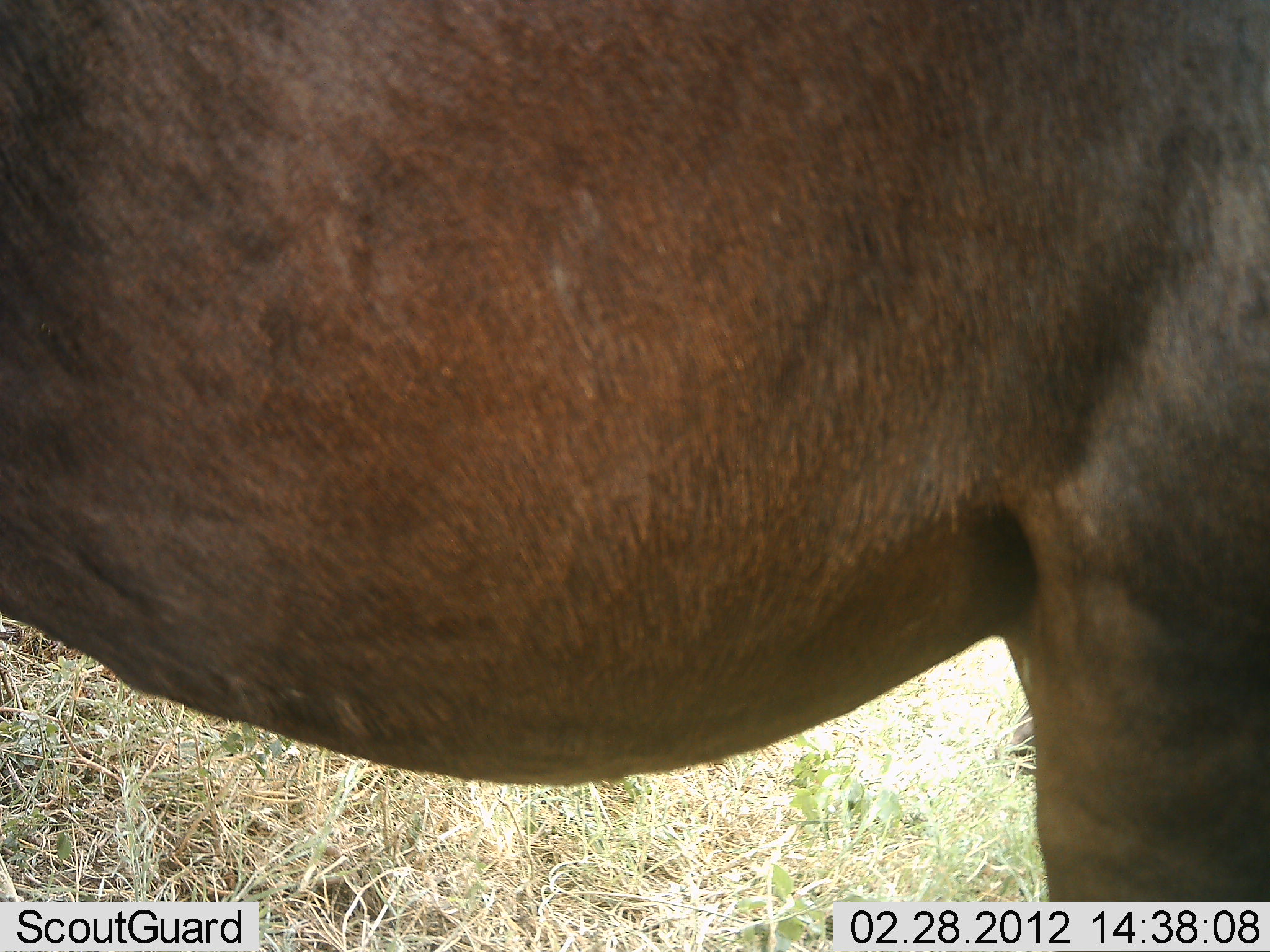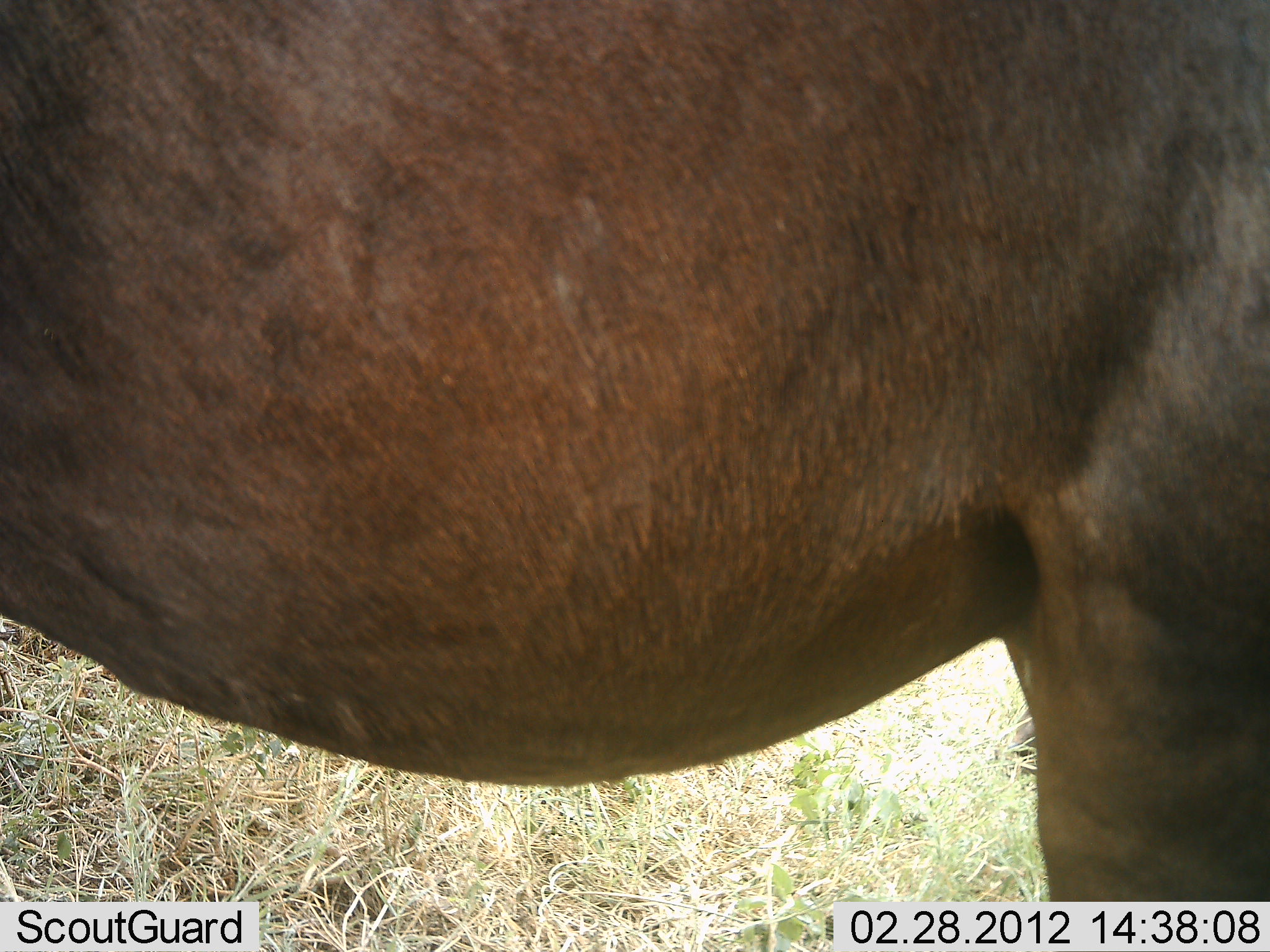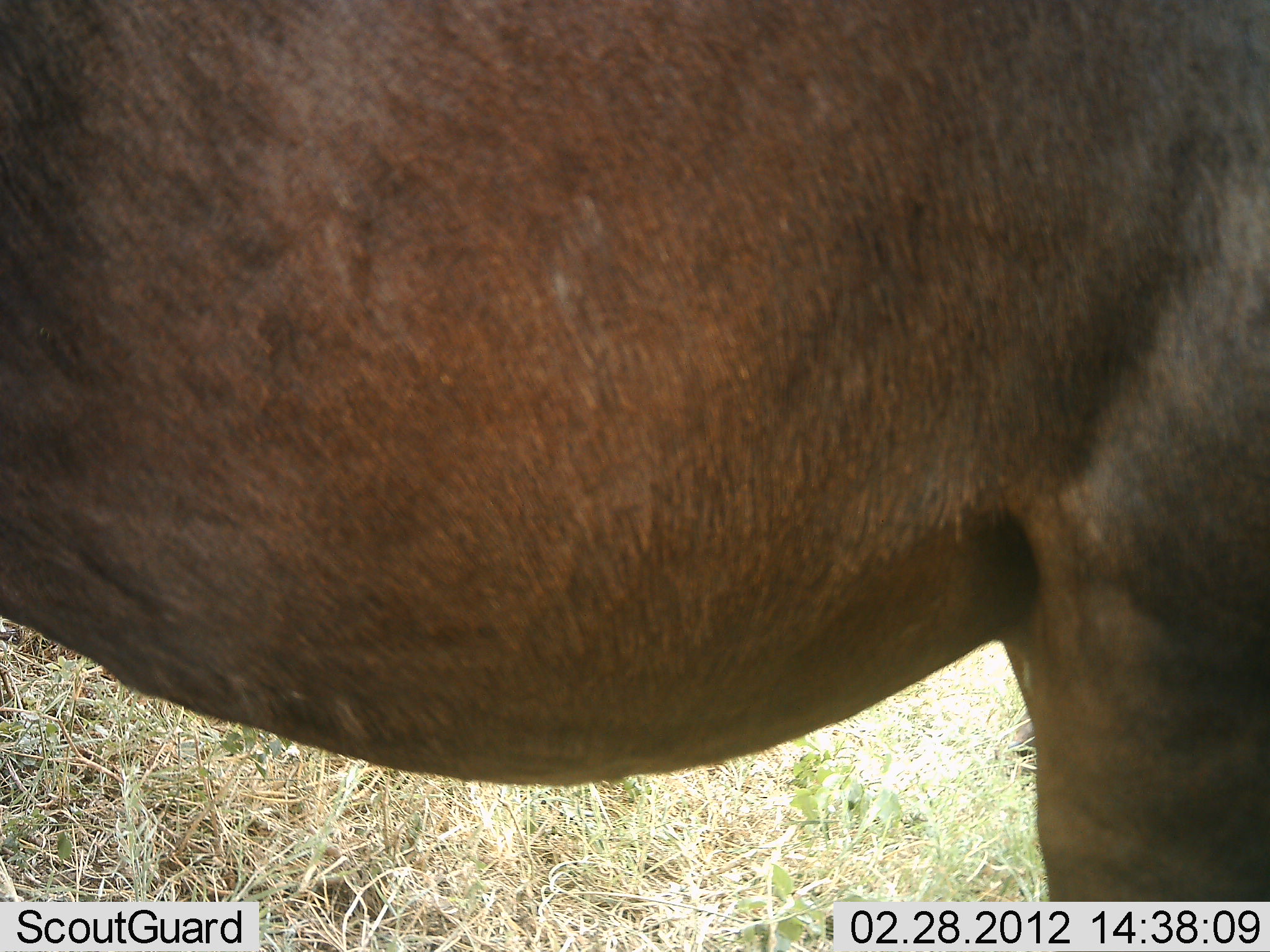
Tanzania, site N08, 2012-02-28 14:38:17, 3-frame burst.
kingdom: Animalia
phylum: Chordata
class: Mammalia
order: Artiodactyla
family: Bovidae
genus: Connochaetes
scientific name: Connochaetes taurinus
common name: blue wildebeest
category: wildebeest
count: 1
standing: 100%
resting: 0%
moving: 0%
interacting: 0%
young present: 0%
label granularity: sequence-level